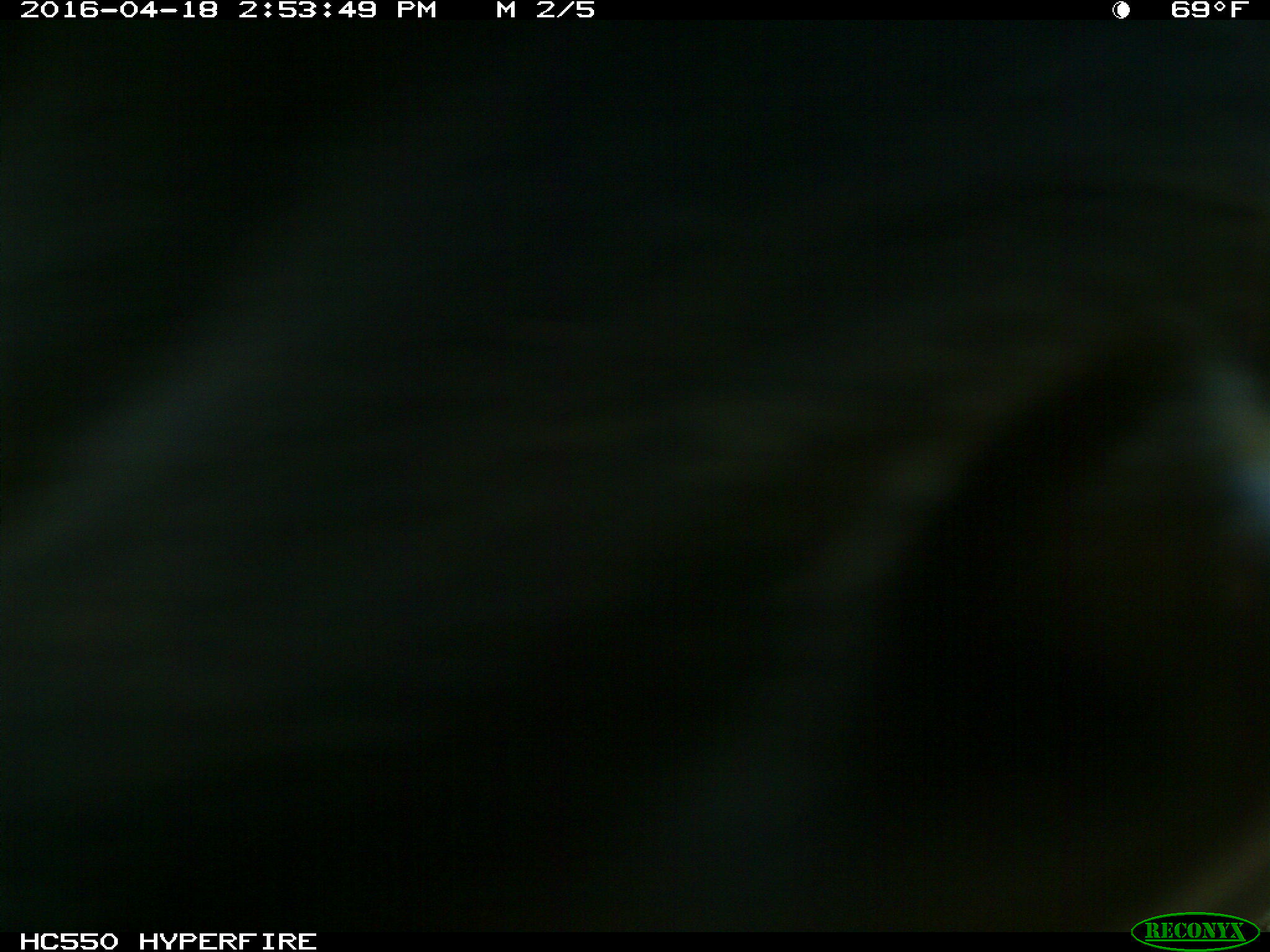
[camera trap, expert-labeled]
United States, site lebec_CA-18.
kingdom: Animalia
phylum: Chordata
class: Mammalia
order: Artiodactyla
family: Bovidae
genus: Bos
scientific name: Bos taurus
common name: domestic cow